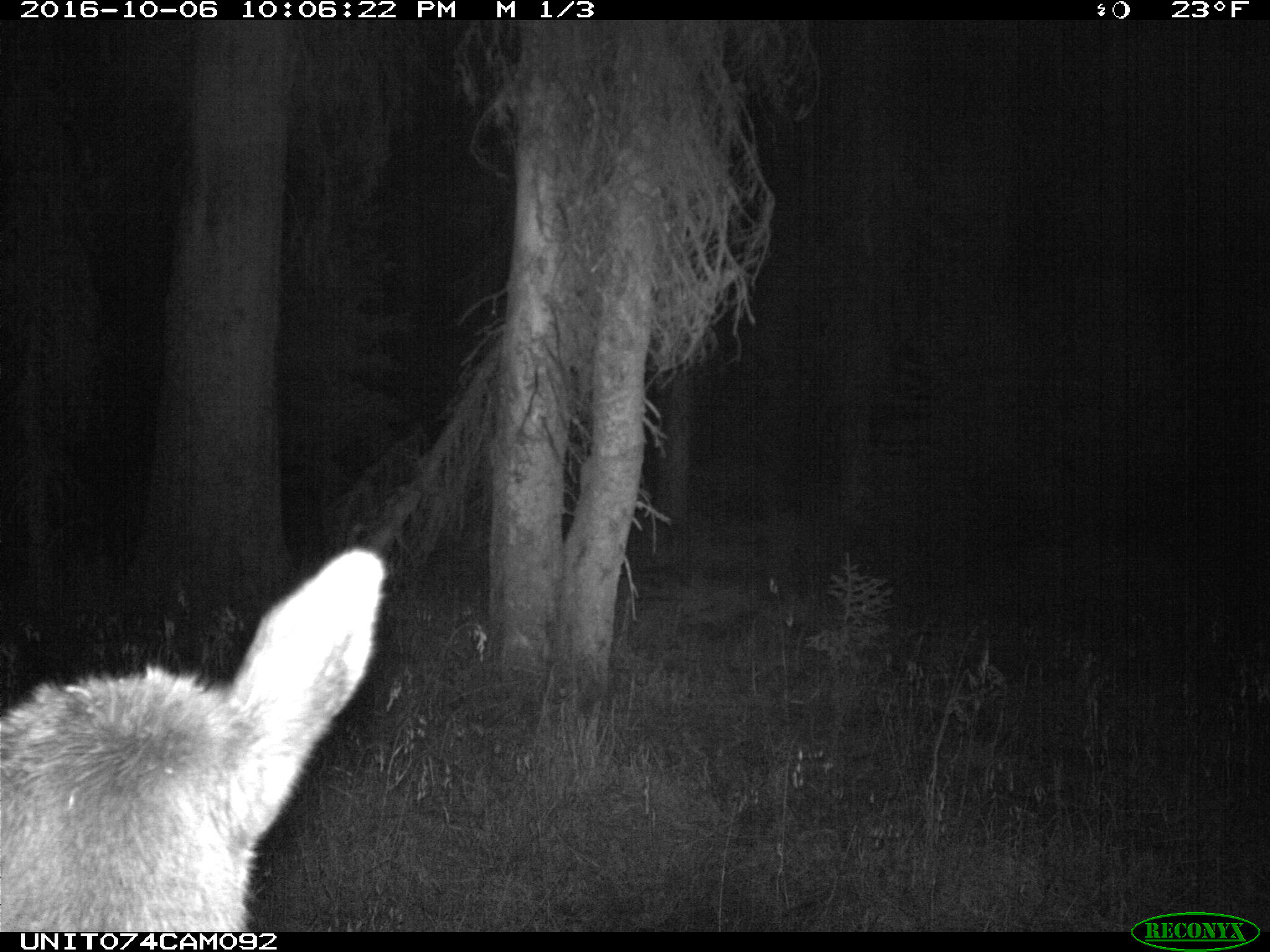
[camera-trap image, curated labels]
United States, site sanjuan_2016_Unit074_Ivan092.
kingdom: Animalia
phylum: Chordata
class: Mammalia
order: Artiodactyla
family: Cervidae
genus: Cervus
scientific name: Cervus elaphus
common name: red deer